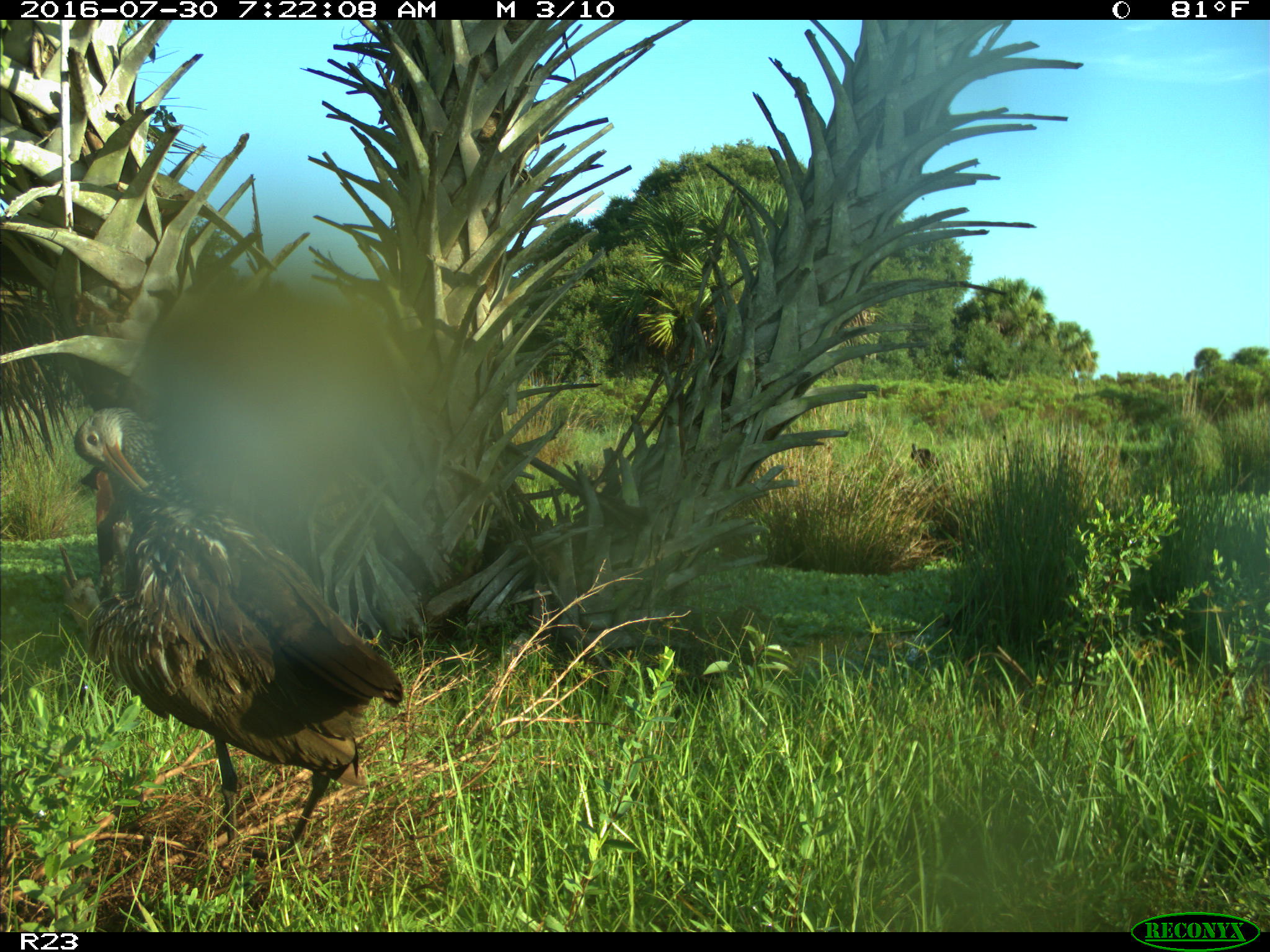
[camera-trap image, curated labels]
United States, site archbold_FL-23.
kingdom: Animalia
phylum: Chordata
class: Aves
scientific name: Aves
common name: birds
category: unidentified bird